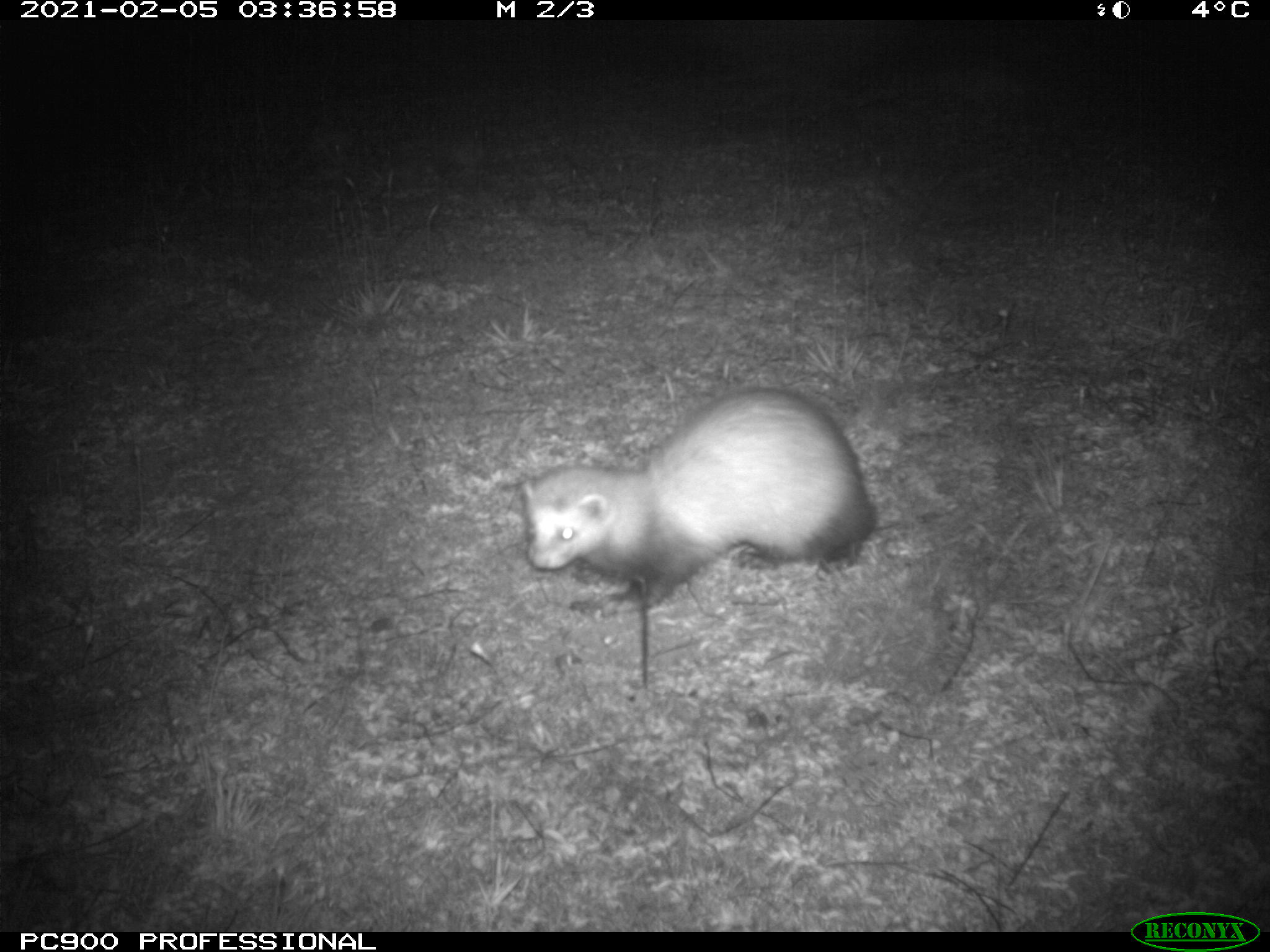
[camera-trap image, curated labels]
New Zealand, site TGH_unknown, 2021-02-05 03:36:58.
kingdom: Animalia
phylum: Chordata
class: Mammalia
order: Carnivora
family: Mustelidae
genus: Mustela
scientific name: Mustela furo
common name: ferret